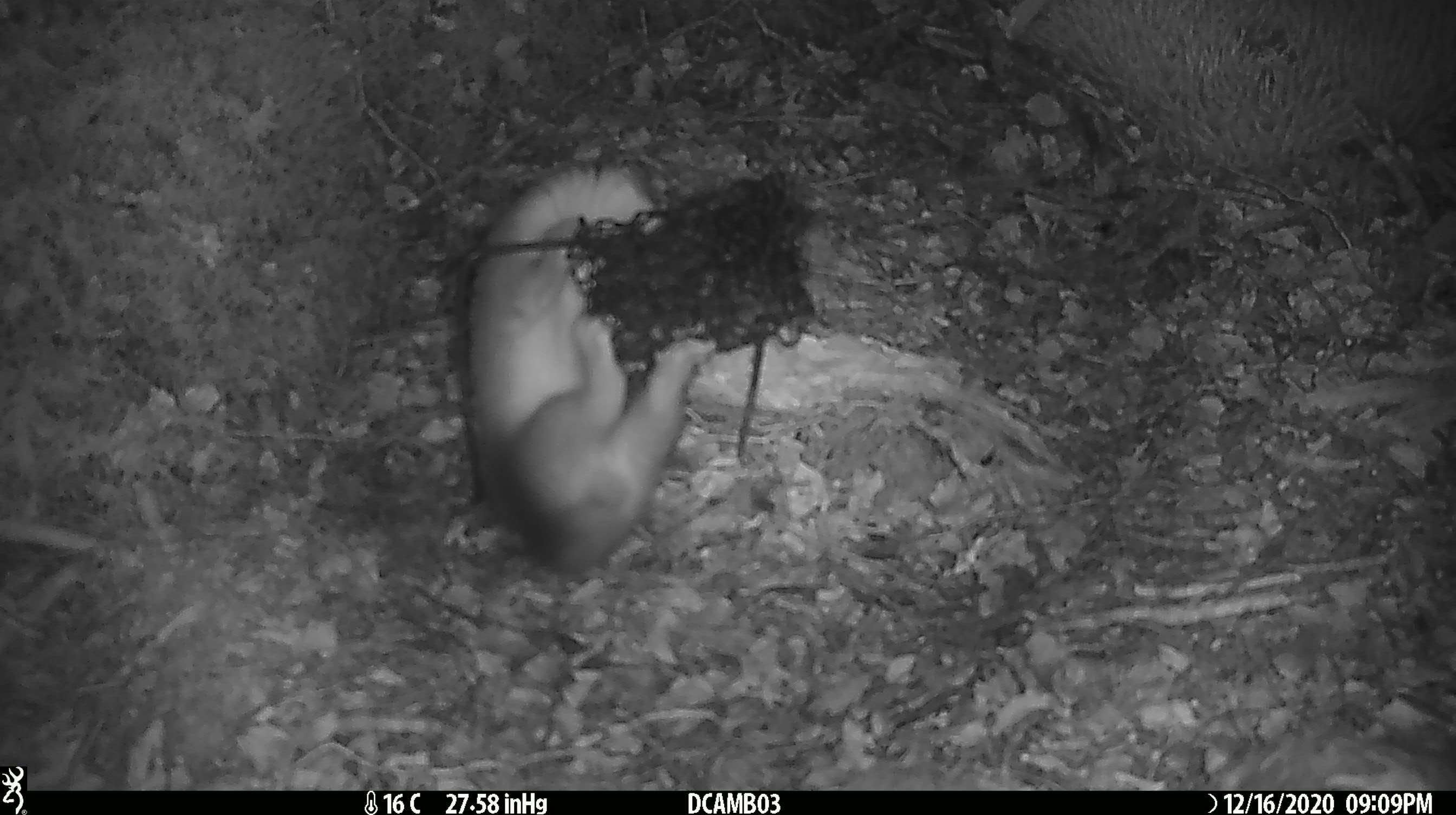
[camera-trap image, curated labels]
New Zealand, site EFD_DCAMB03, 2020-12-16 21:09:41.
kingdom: Animalia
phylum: Chordata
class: Mammalia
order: Carnivora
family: Mustelidae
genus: Mustela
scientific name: Mustela erminea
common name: stoat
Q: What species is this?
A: Stoat (Mustela erminea).